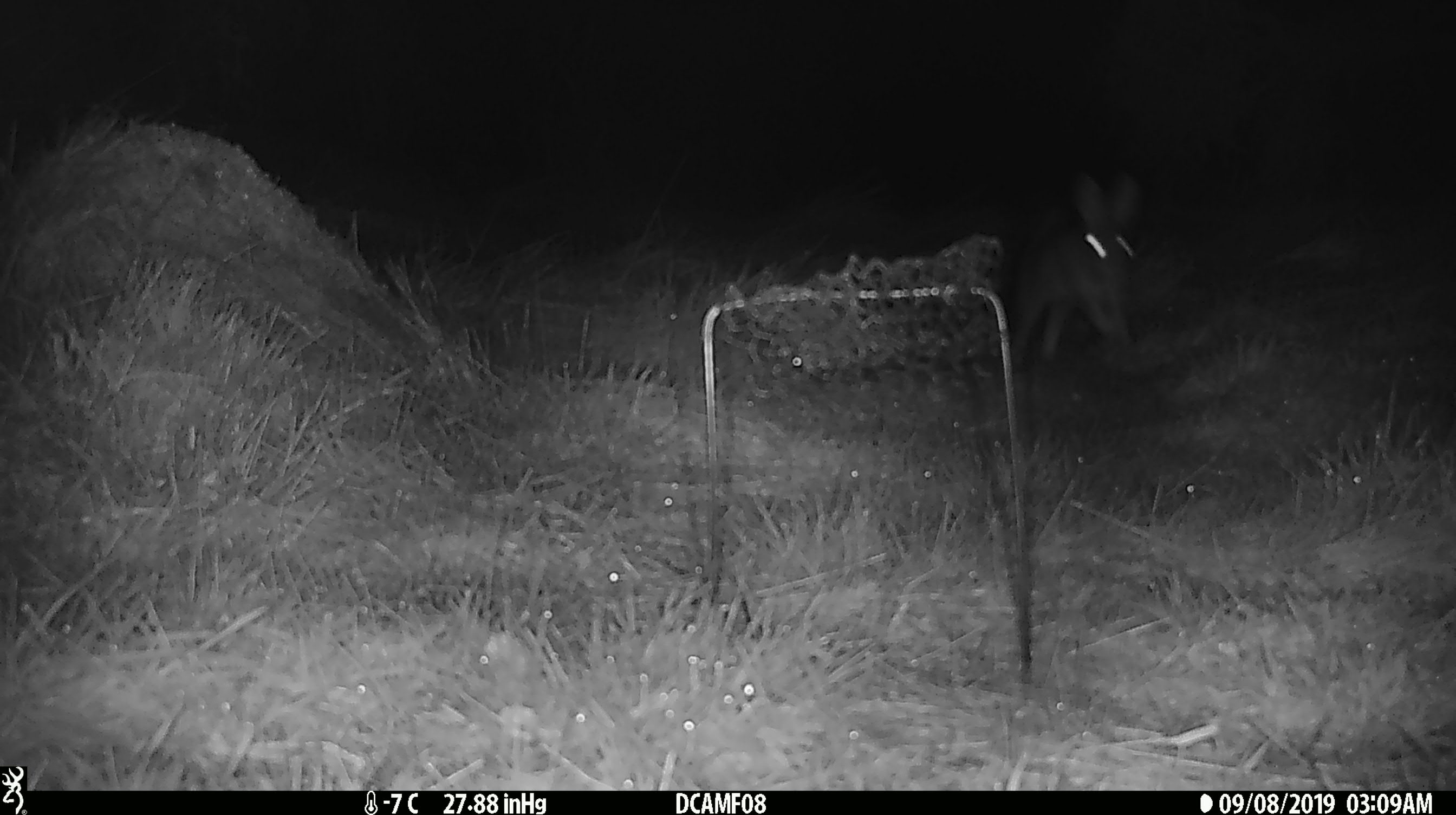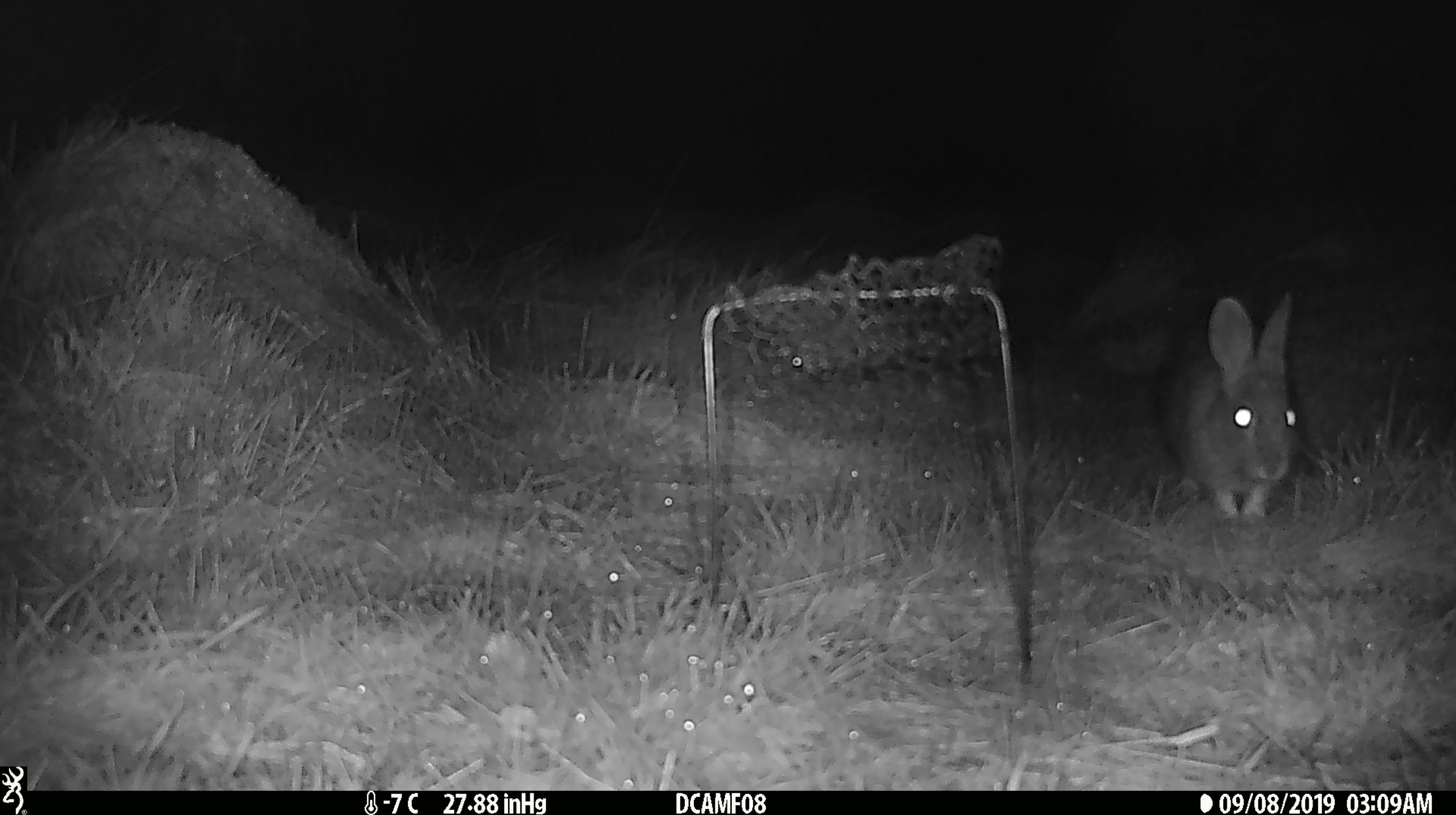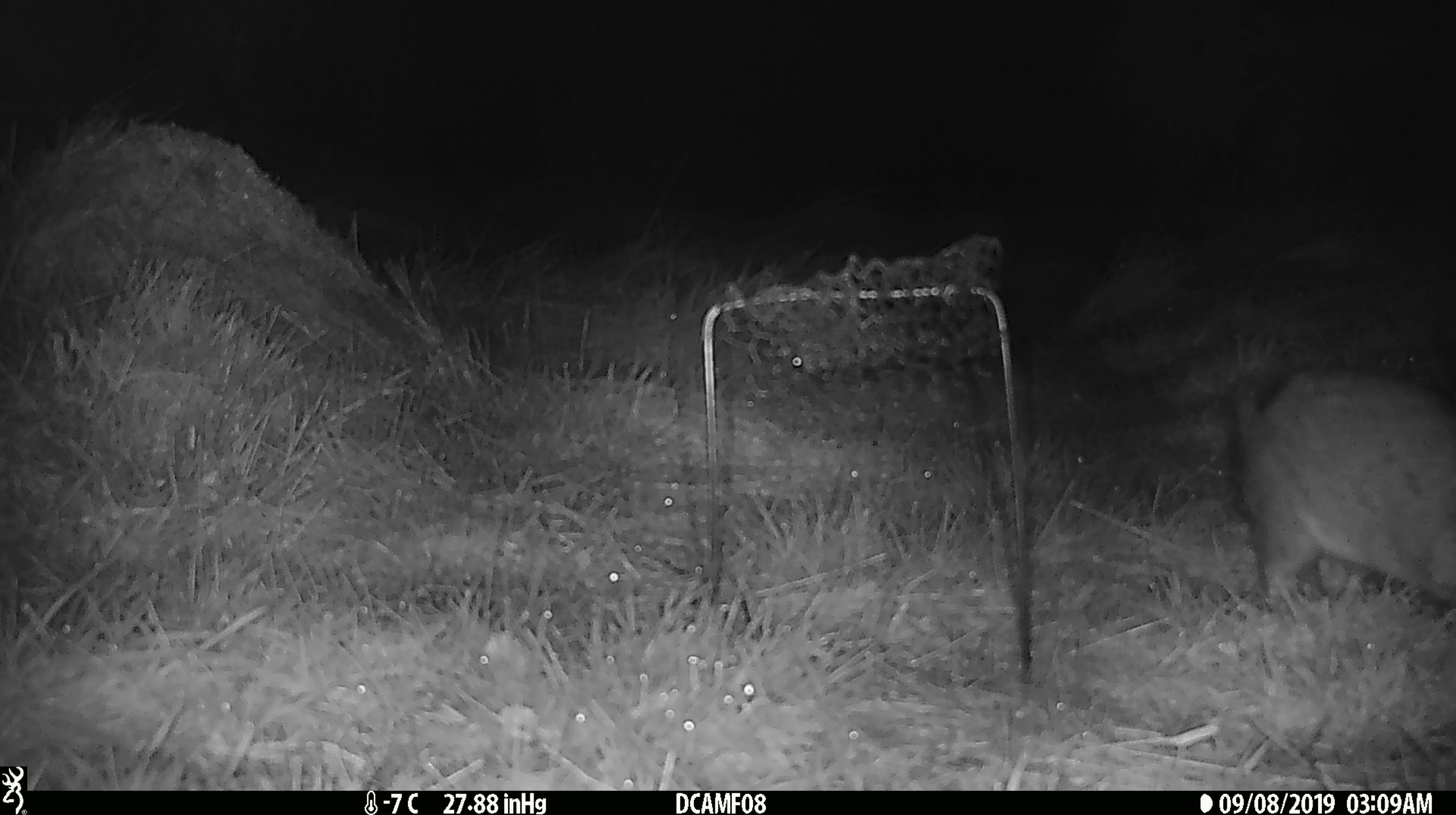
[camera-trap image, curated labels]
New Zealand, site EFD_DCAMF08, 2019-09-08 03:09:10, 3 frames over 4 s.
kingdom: Animalia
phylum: Chordata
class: Mammalia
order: Lagomorpha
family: Leporidae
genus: Oryctolagus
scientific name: Oryctolagus cuniculus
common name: european rabbit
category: rabbit